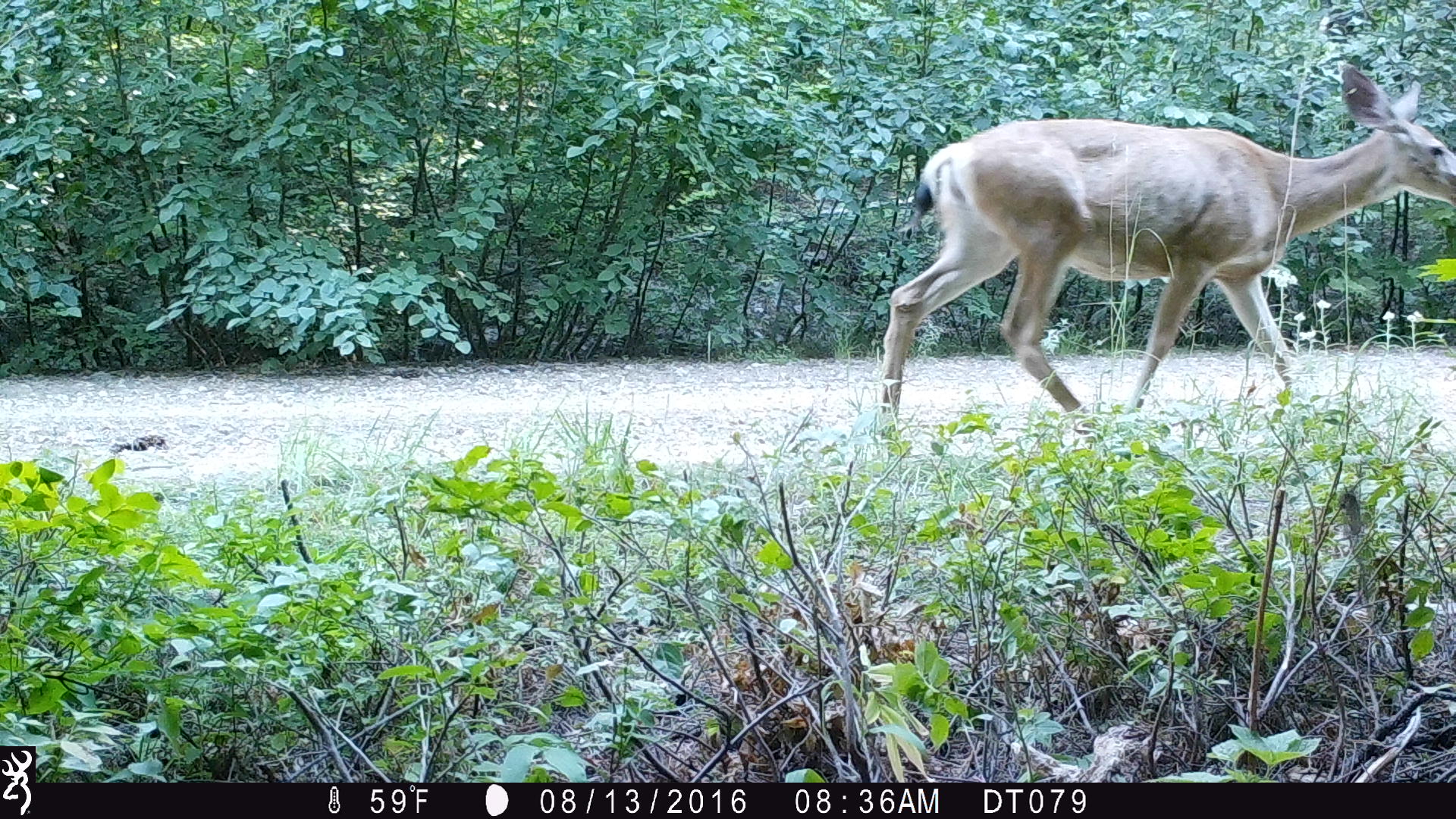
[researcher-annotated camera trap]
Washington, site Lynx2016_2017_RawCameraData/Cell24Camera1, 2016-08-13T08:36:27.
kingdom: Animalia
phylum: Chordata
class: Mammalia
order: Artiodactyla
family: Cervidae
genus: Odocoileus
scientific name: Odocoileus hemionus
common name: mule deer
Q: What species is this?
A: Odocoileus hemionus (mule deer).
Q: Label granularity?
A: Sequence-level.